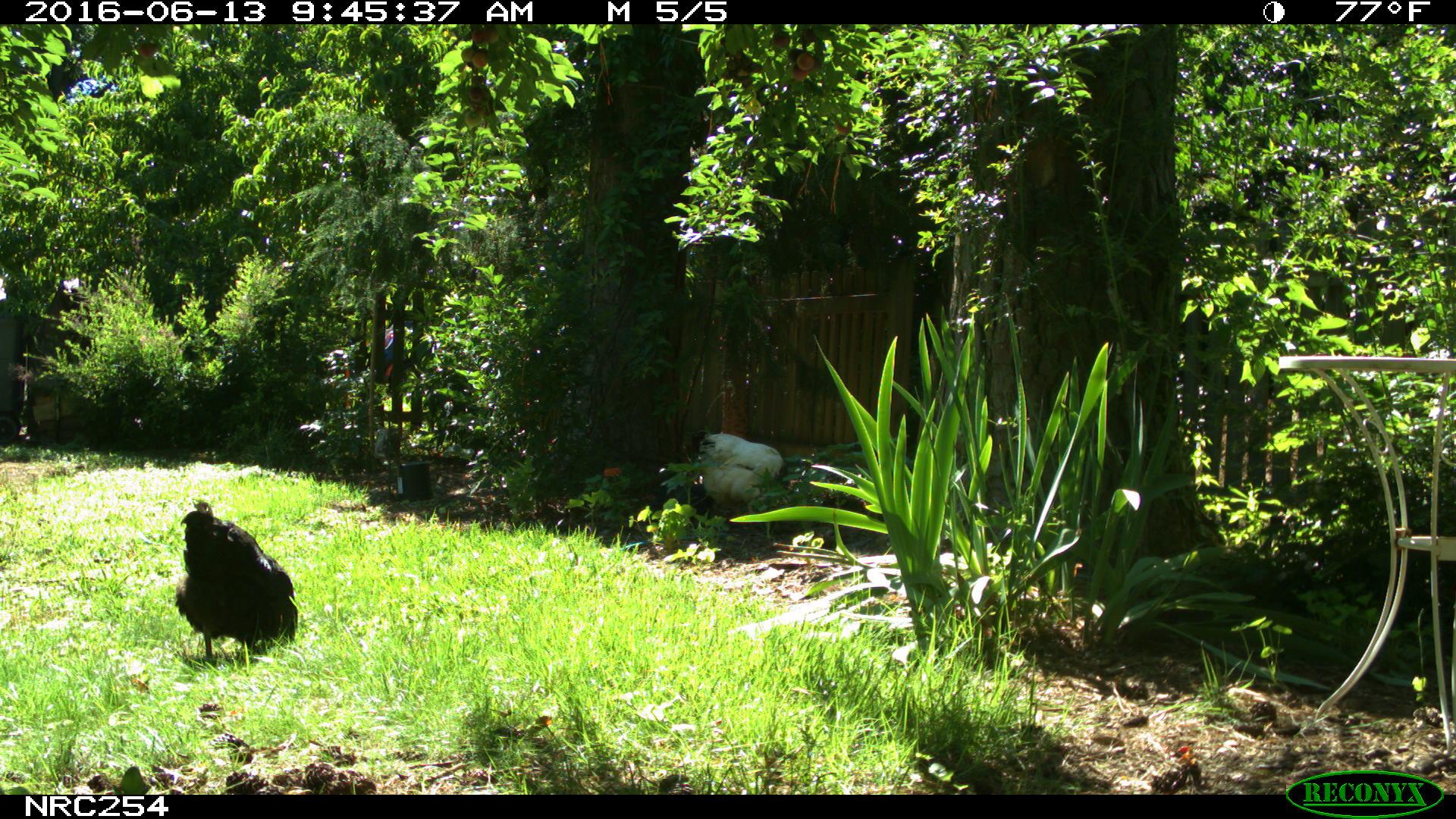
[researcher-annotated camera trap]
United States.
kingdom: Animalia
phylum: Chordata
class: Aves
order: Galliformes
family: Phasianidae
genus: Gallus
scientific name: Gallus gallus domesticus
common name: domestic chicken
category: Chicken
Chicken (domestic chicken) (Gallus gallus domesticus).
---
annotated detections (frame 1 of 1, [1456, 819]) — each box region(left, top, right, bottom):
Chicken: region(165, 490, 310, 668); region(675, 424, 797, 510)